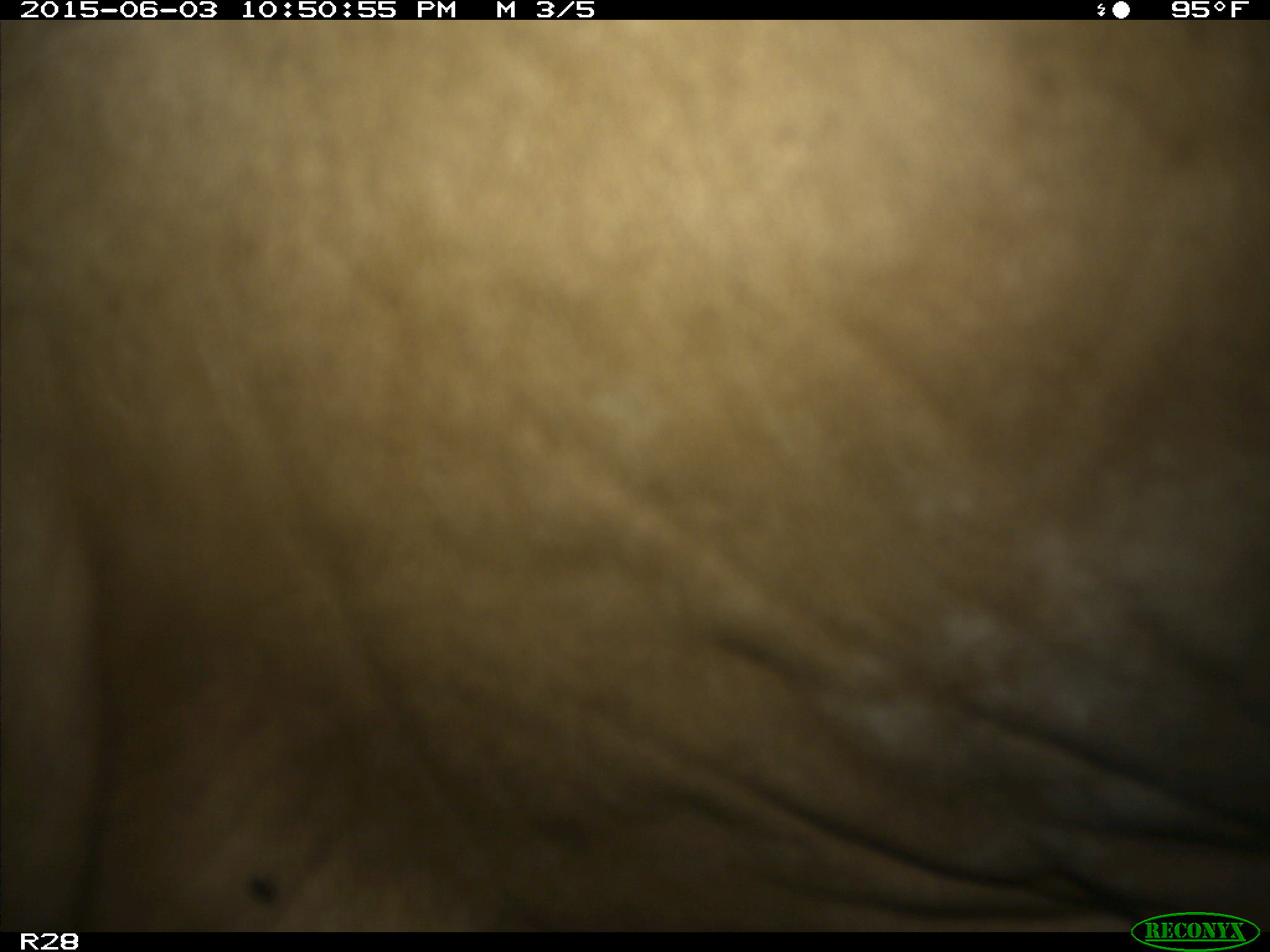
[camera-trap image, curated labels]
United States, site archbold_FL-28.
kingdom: Animalia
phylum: Chordata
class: Mammalia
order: Artiodactyla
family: Bovidae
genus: Bos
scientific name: Bos taurus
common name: domestic cow